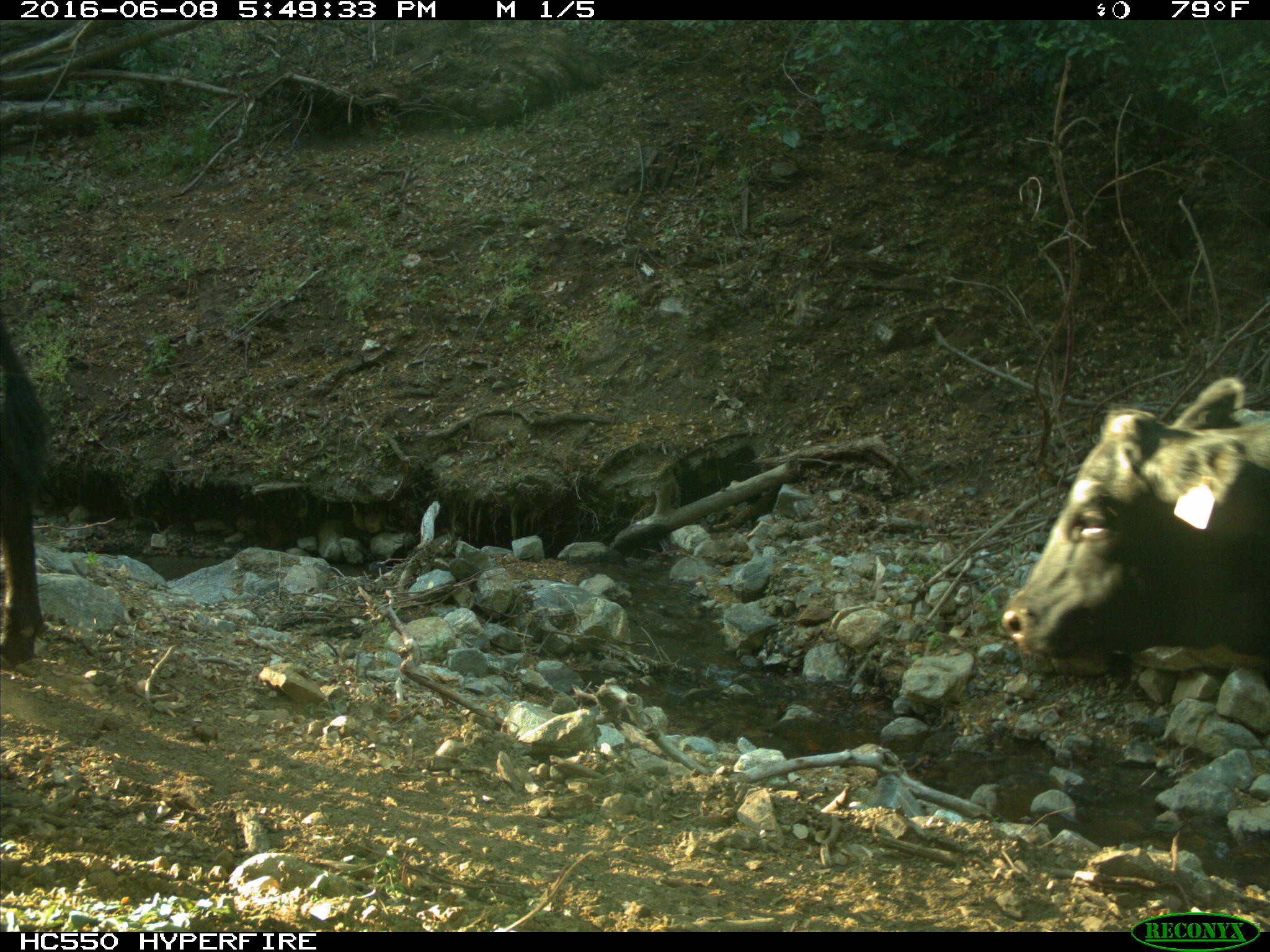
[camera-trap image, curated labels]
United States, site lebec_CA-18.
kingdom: Animalia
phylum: Chordata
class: Mammalia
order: Artiodactyla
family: Bovidae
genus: Bos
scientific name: Bos taurus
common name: domestic cow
Bos taurus (domestic cow).